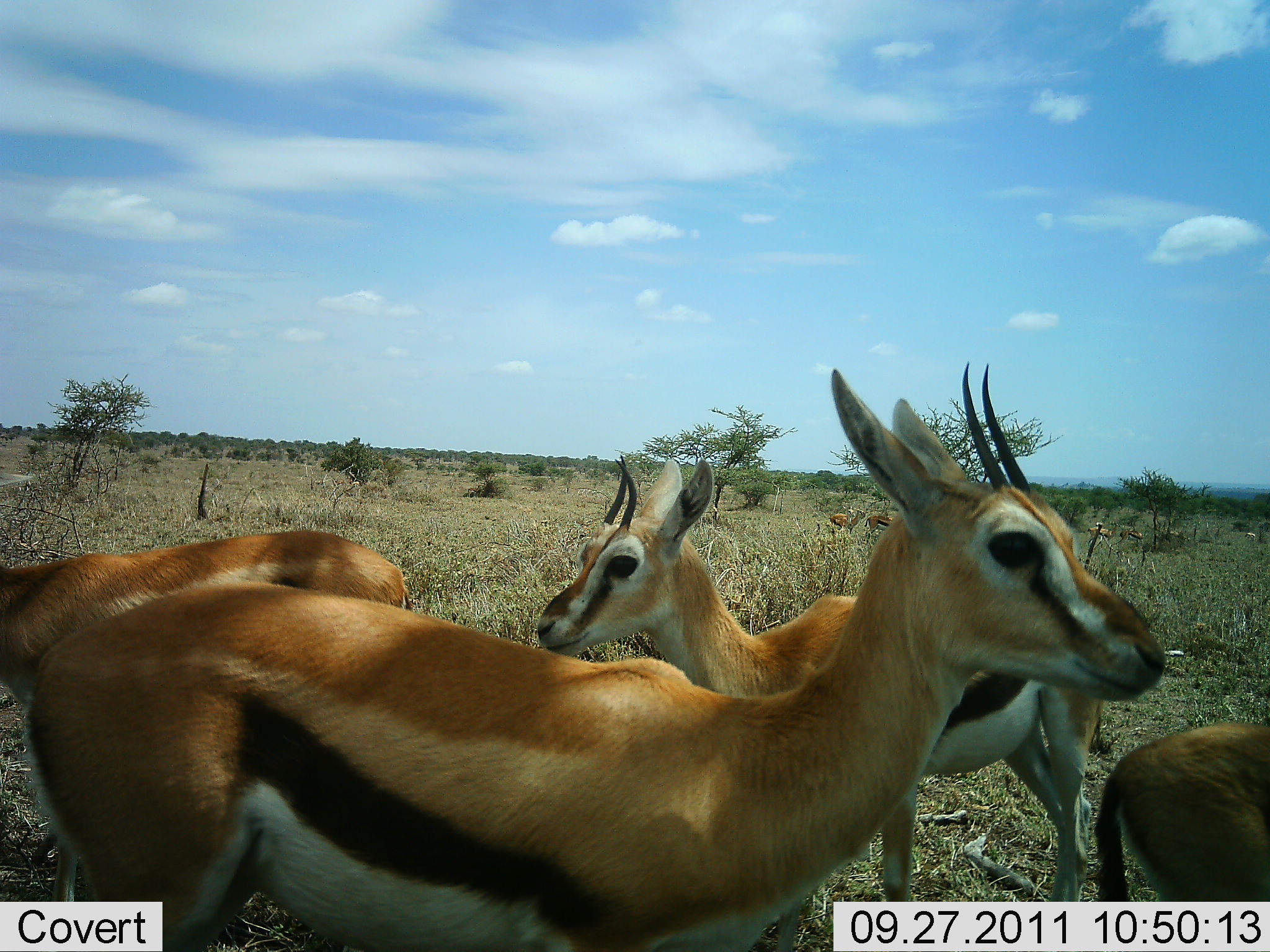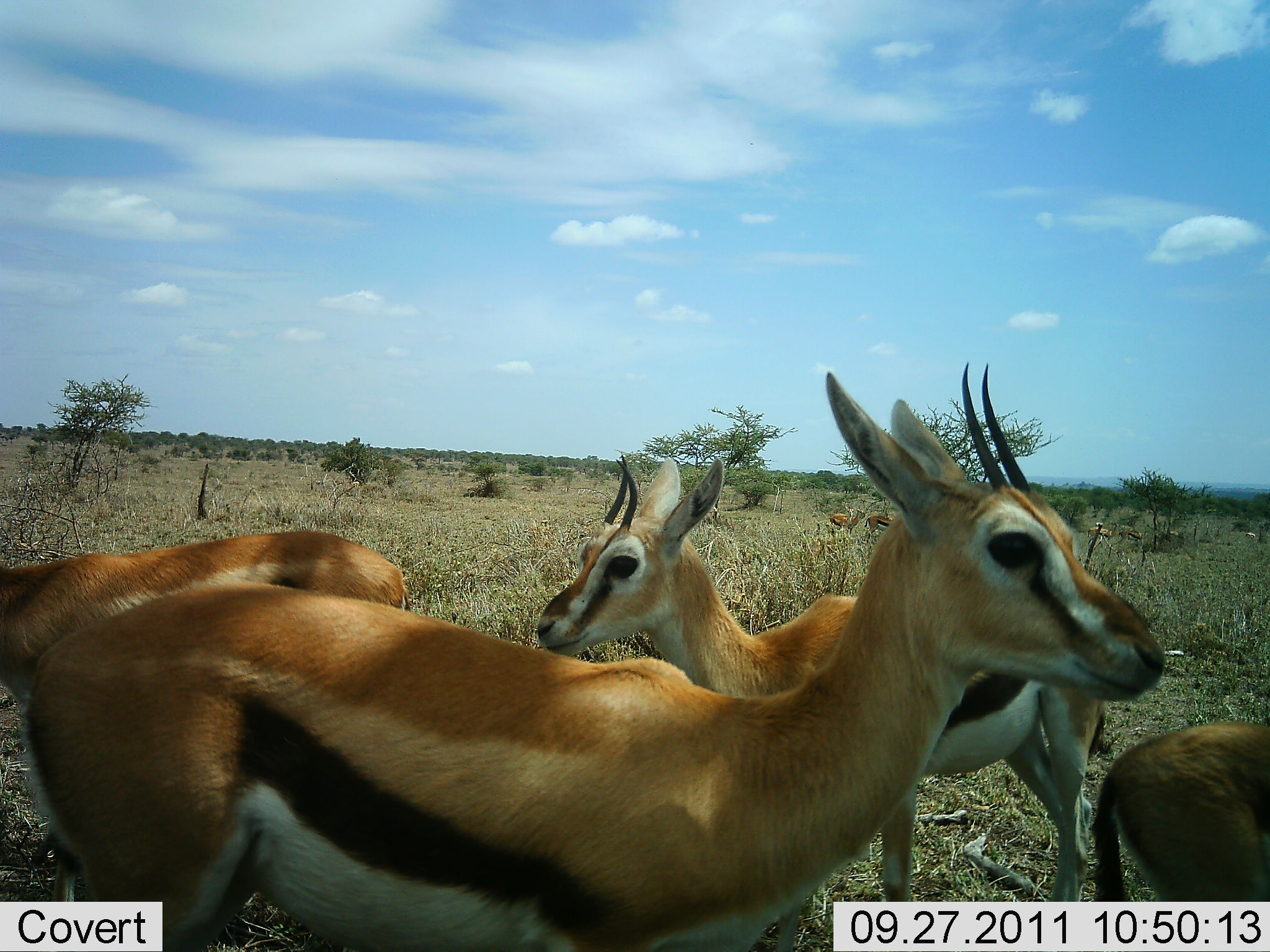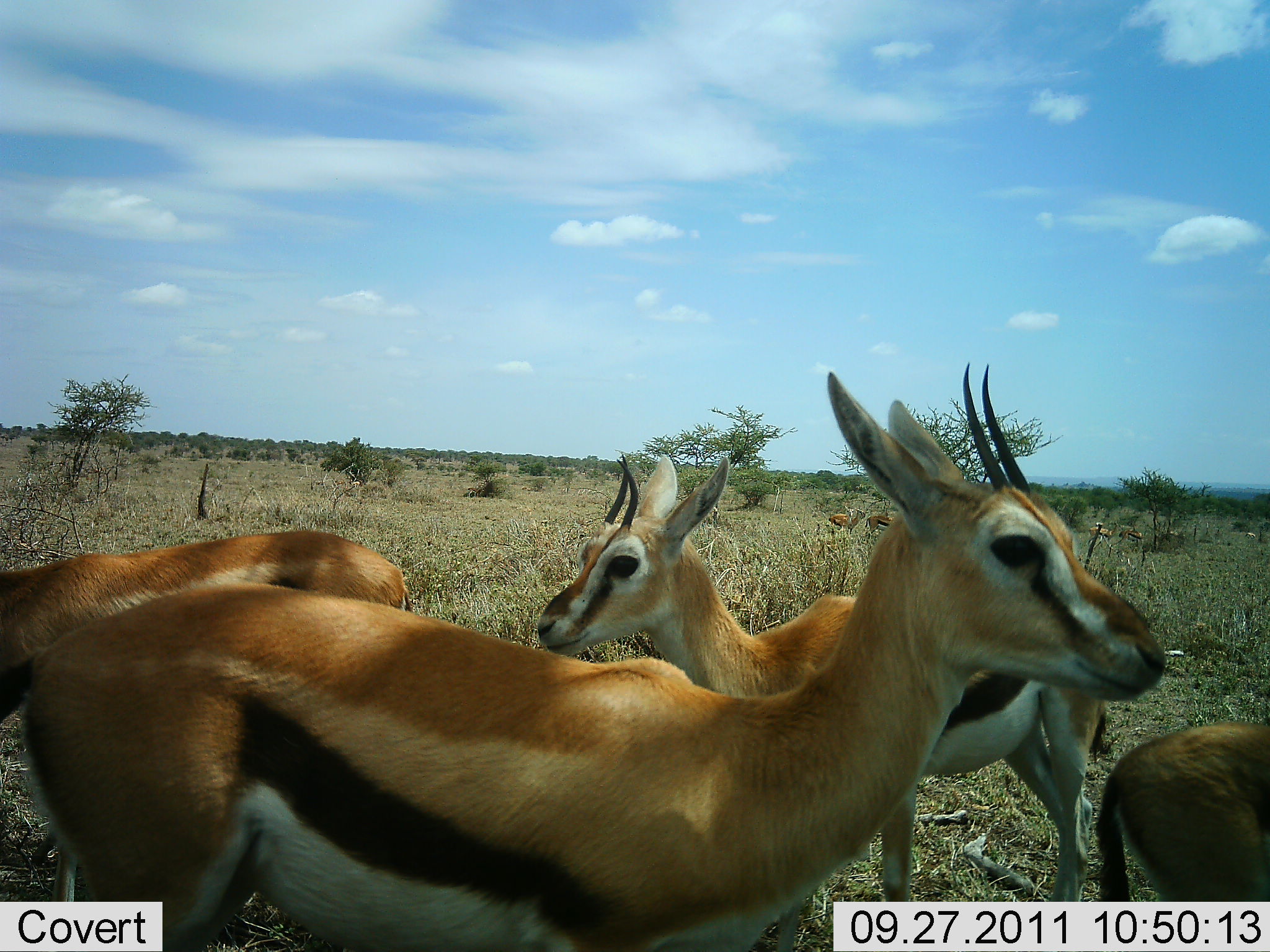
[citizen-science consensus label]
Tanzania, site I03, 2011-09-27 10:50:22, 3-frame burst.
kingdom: Animalia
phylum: Chordata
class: Mammalia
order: Artiodactyla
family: Bovidae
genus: Eudorcas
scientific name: Eudorcas thomsonii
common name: thomson's gazelle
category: gazellethomsons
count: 4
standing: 100%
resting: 0%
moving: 0%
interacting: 9%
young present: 18%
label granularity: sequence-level